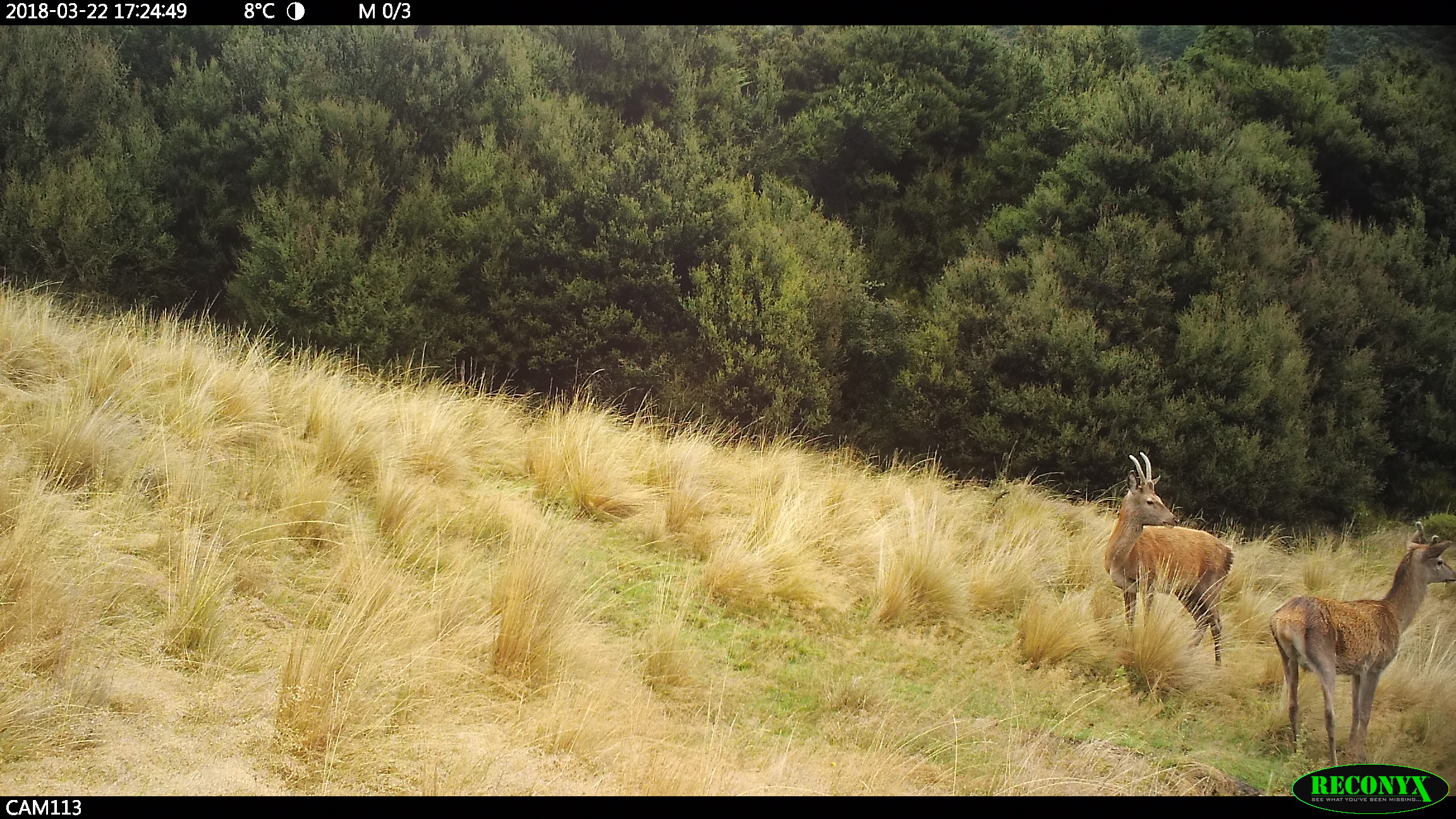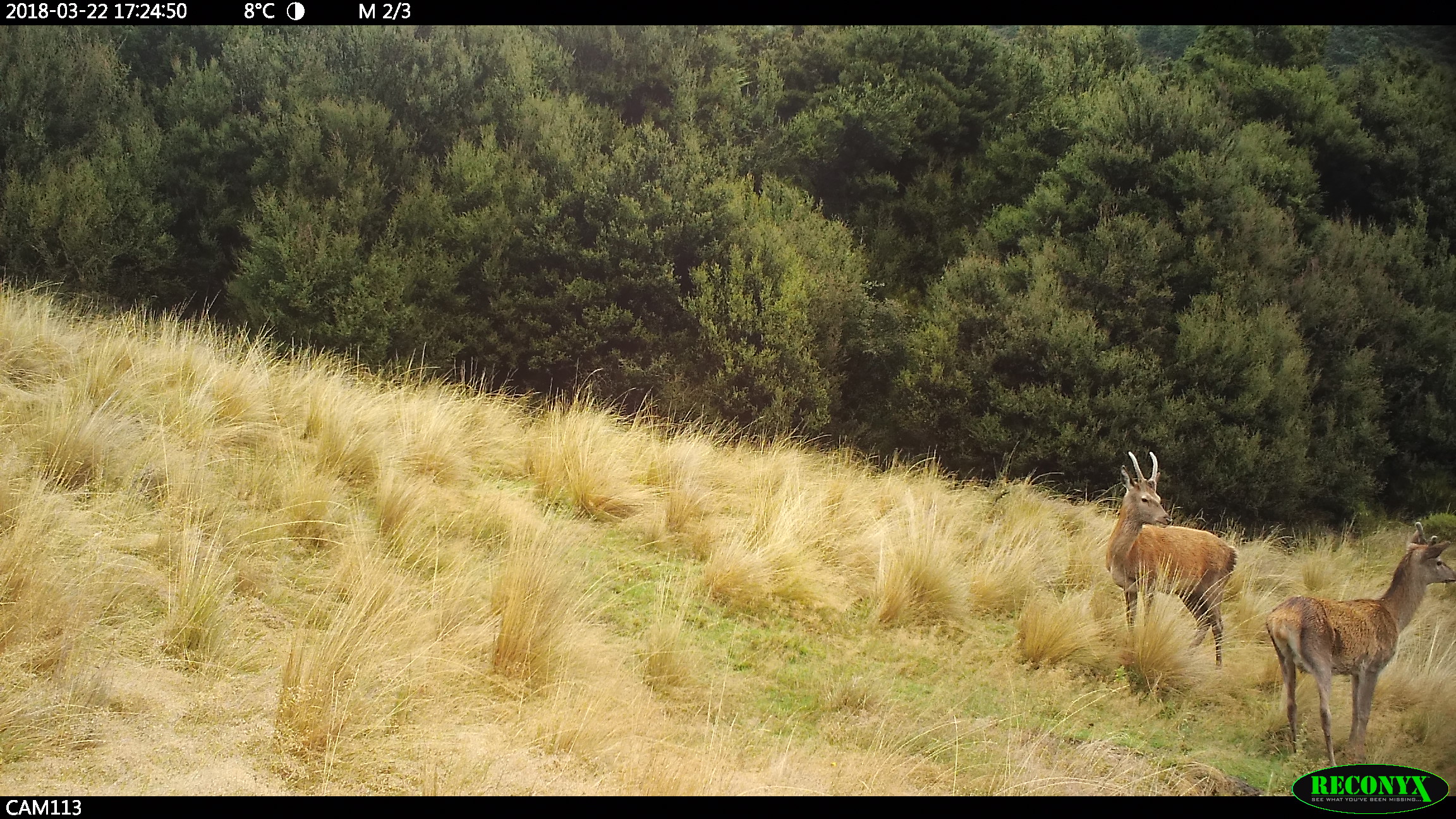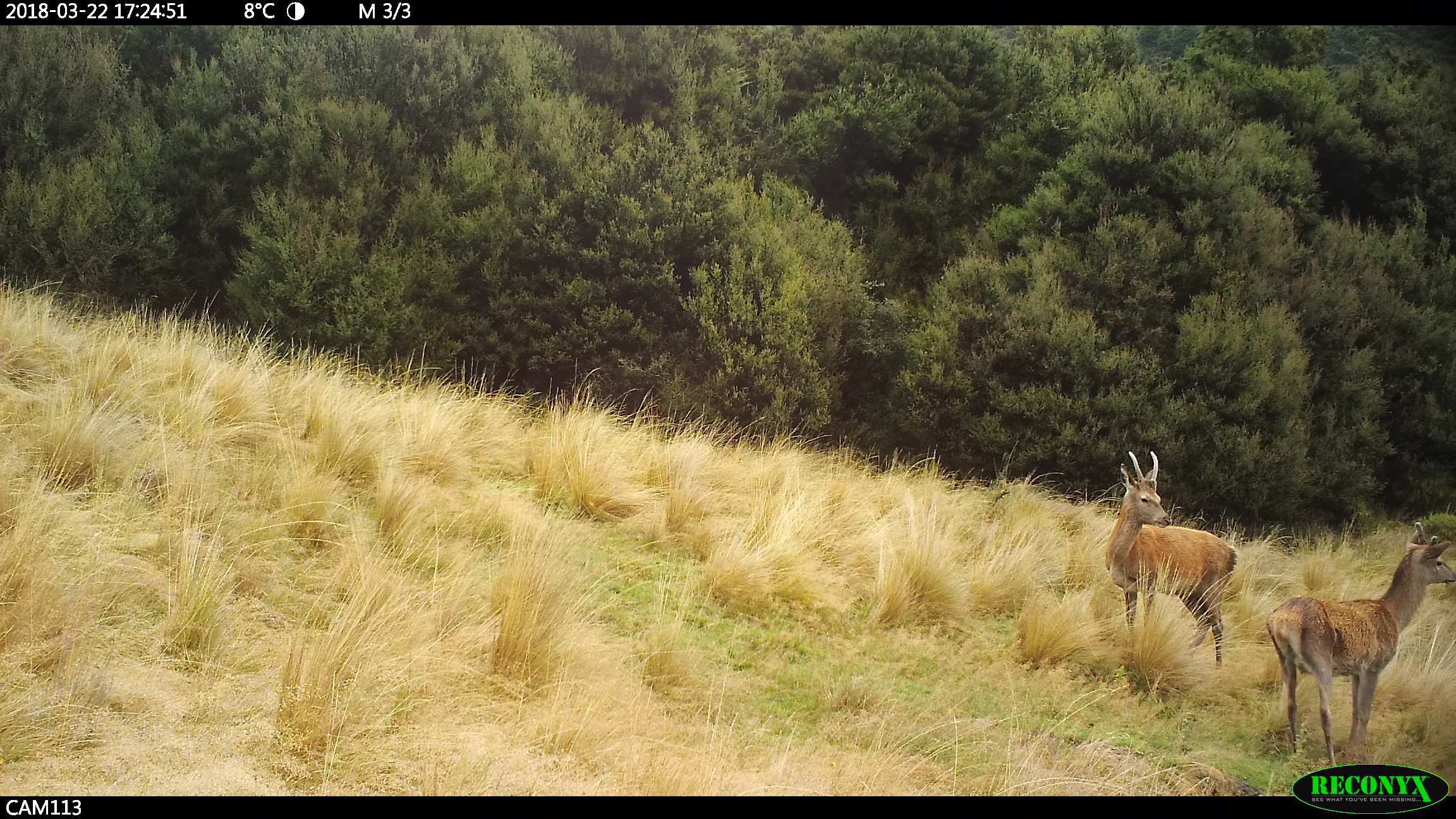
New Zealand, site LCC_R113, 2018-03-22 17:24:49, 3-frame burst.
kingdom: Animalia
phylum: Chordata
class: Mammalia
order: Artiodactyla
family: Cervidae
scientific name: Cervidae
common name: deer